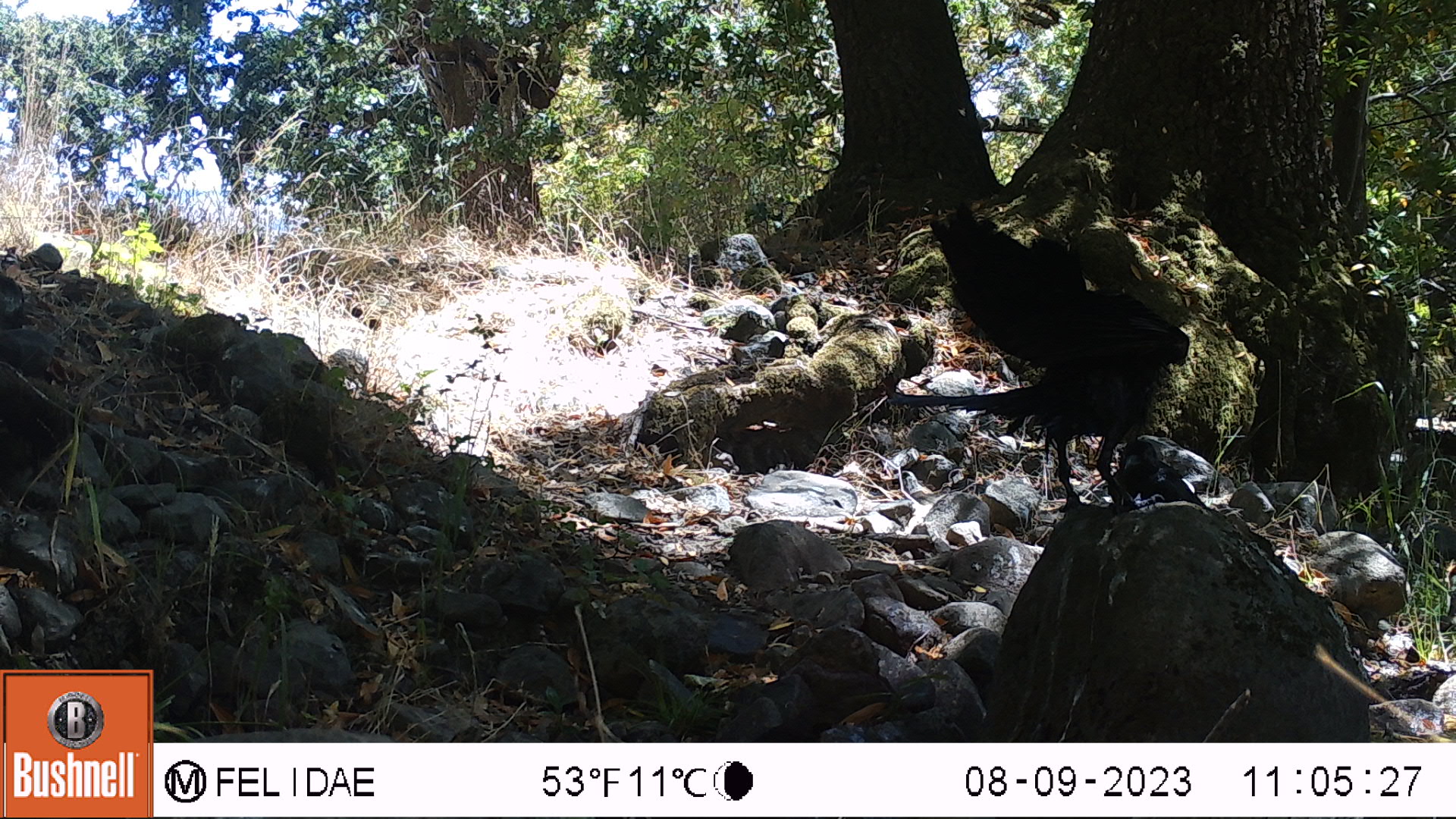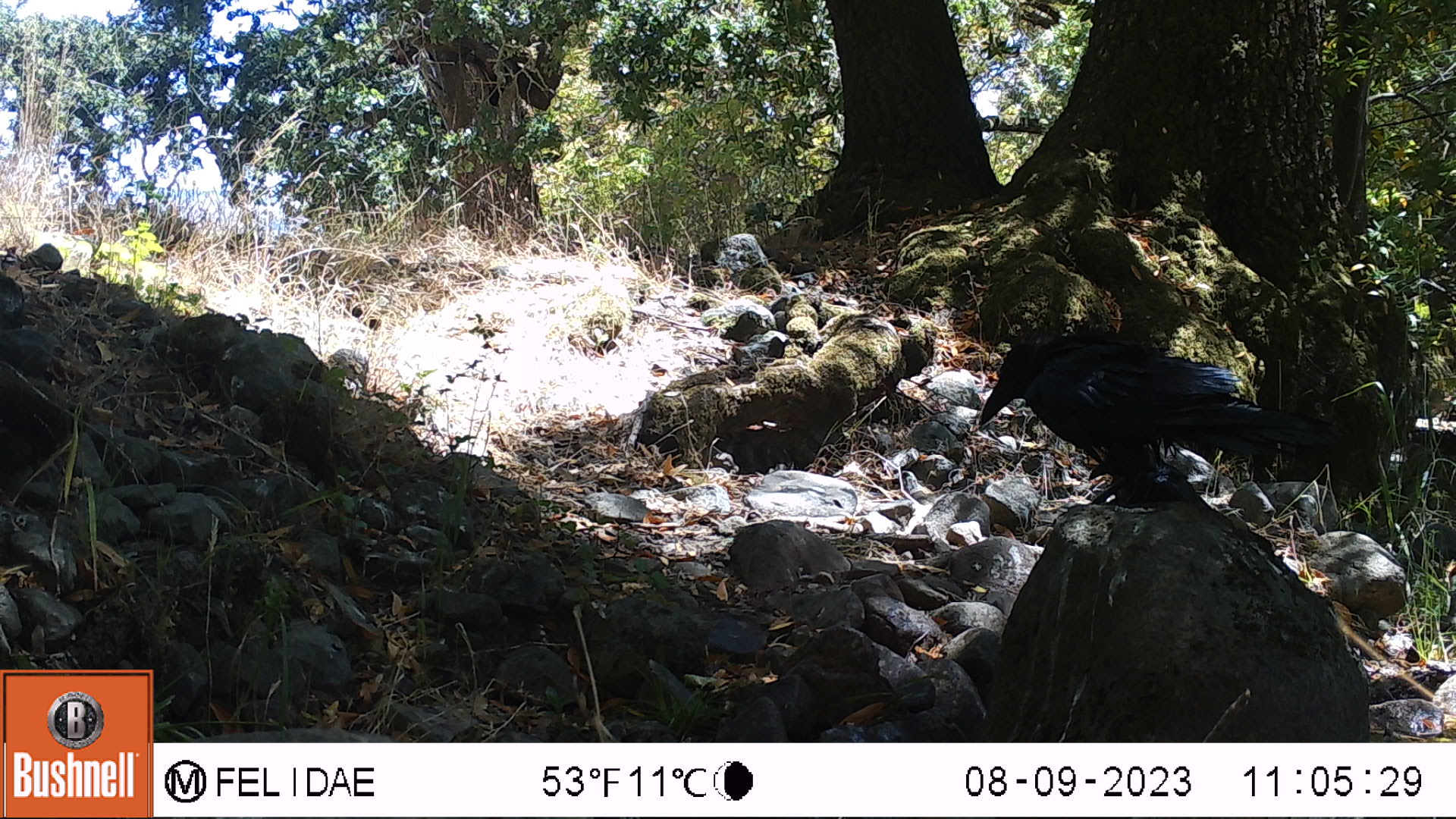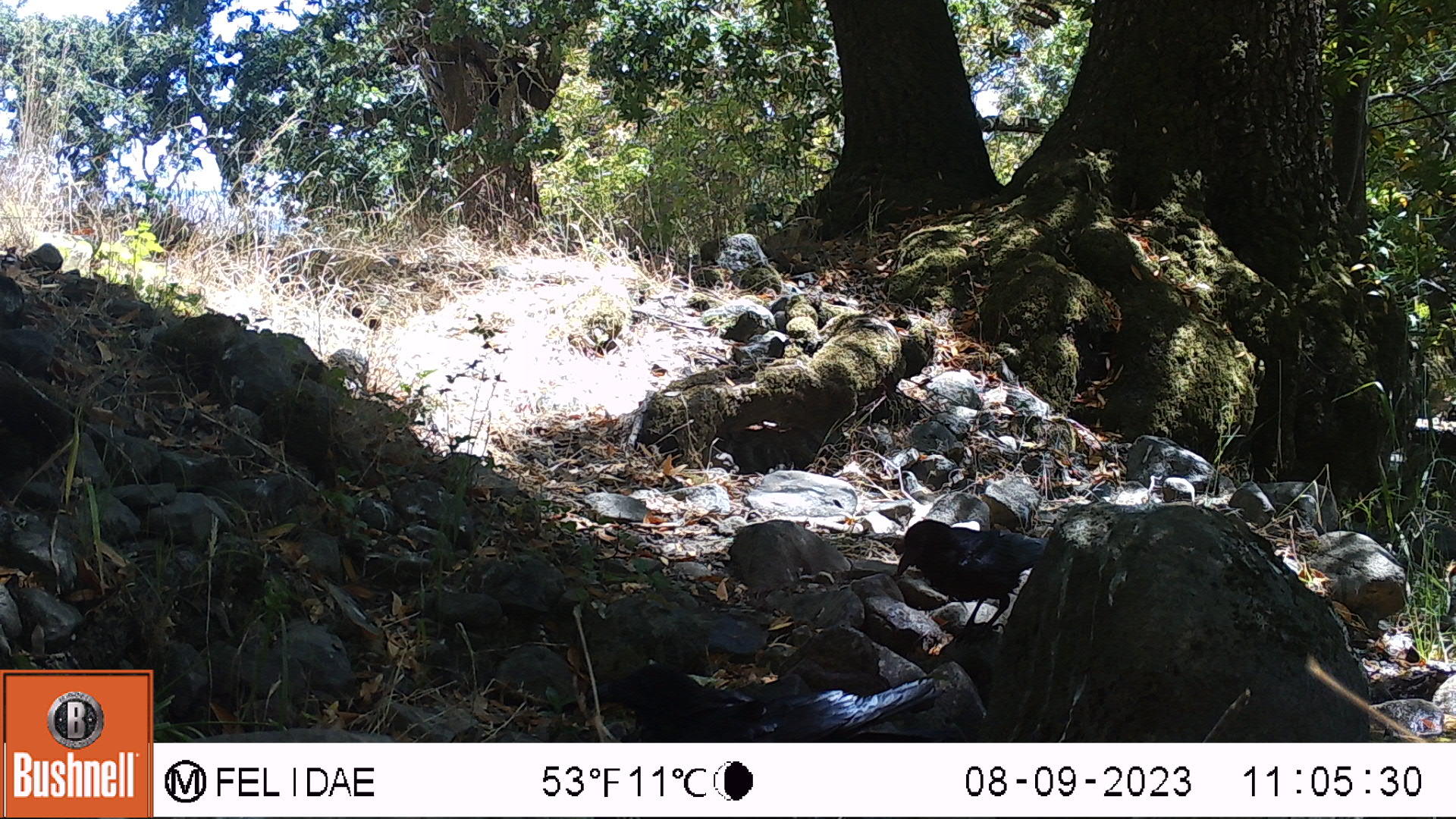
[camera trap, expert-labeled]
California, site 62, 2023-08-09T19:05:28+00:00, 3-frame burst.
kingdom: Animalia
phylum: Chordata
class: Aves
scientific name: Aves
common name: bird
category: unknown bird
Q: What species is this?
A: Unknown bird (bird) (Aves).